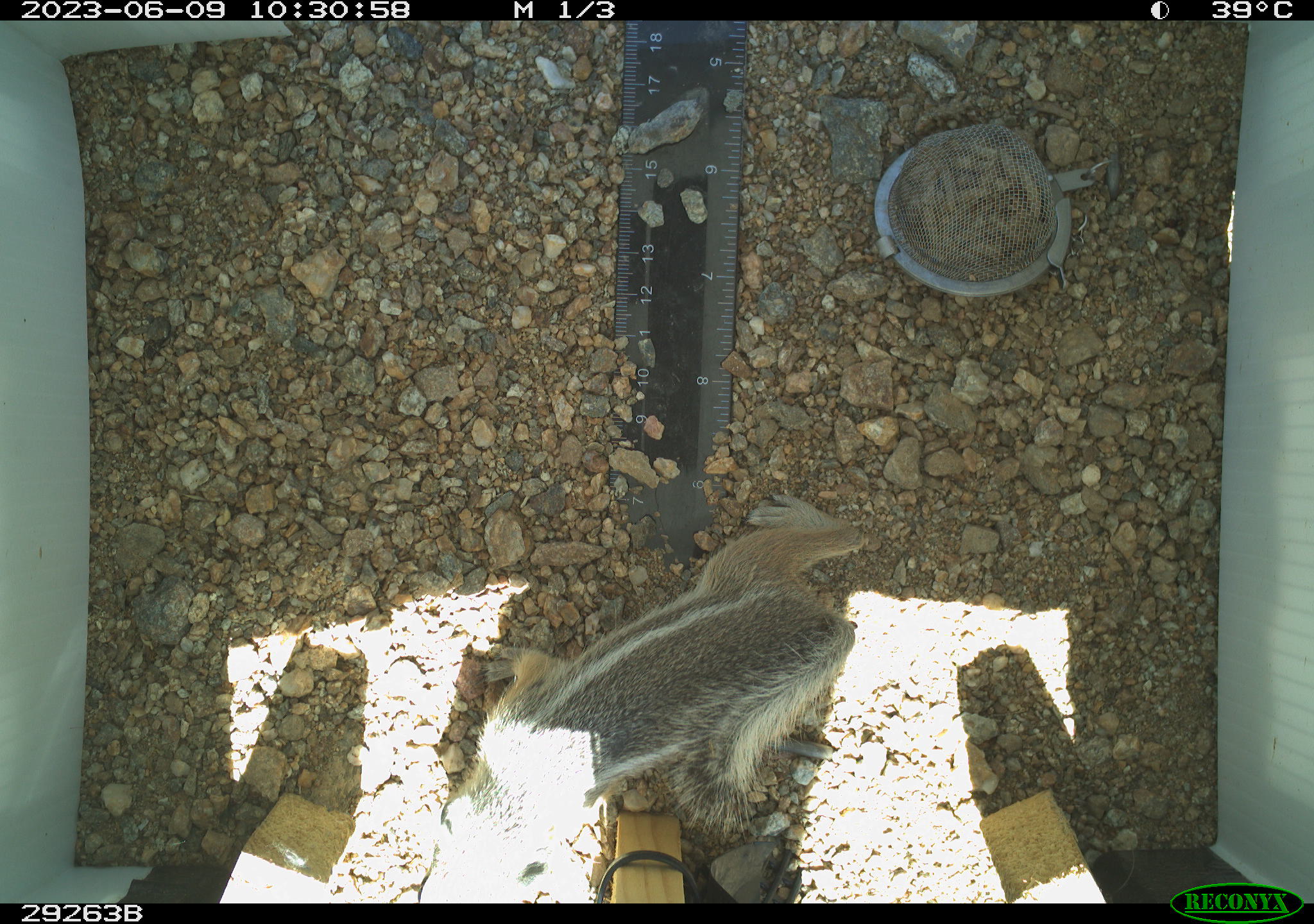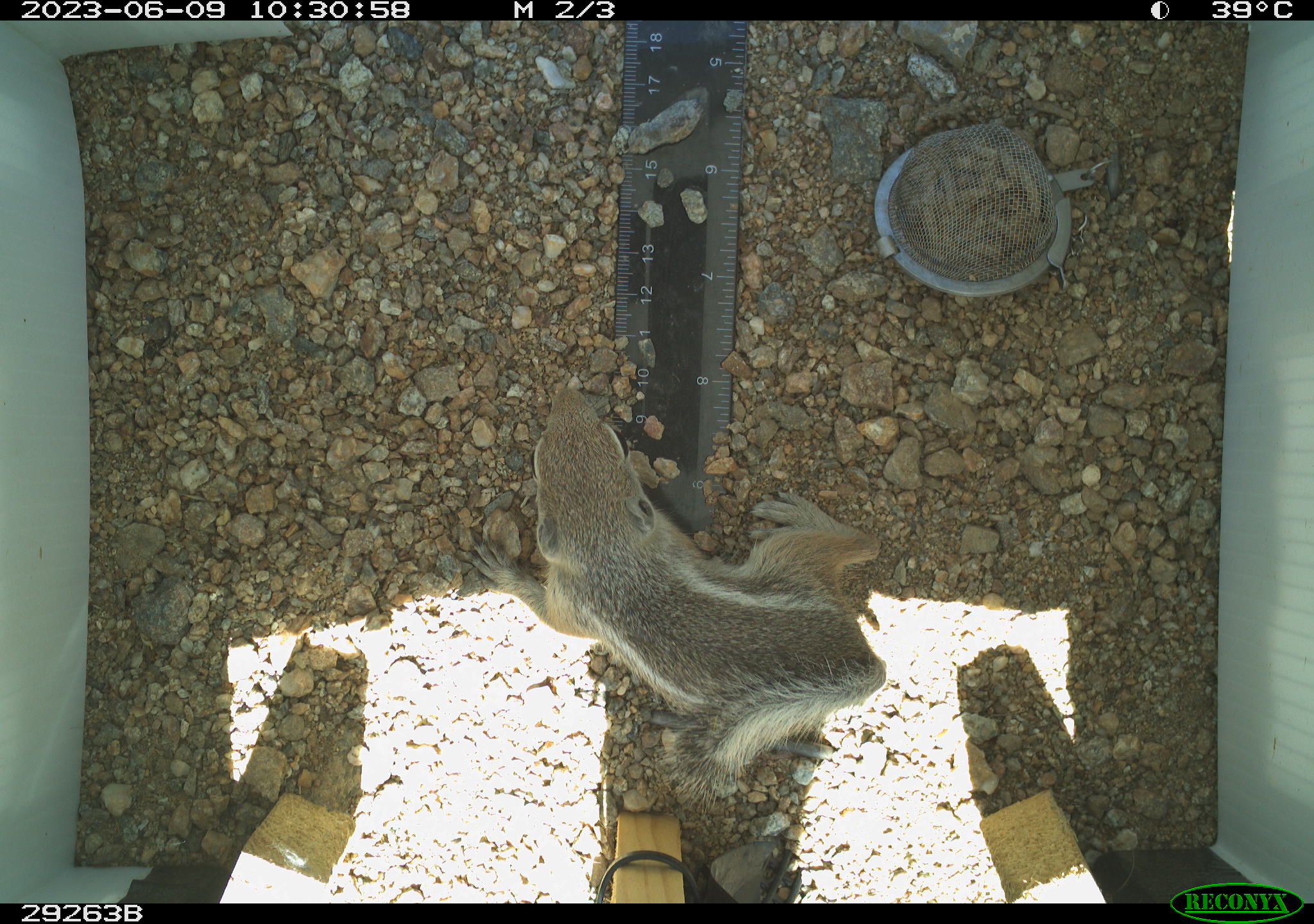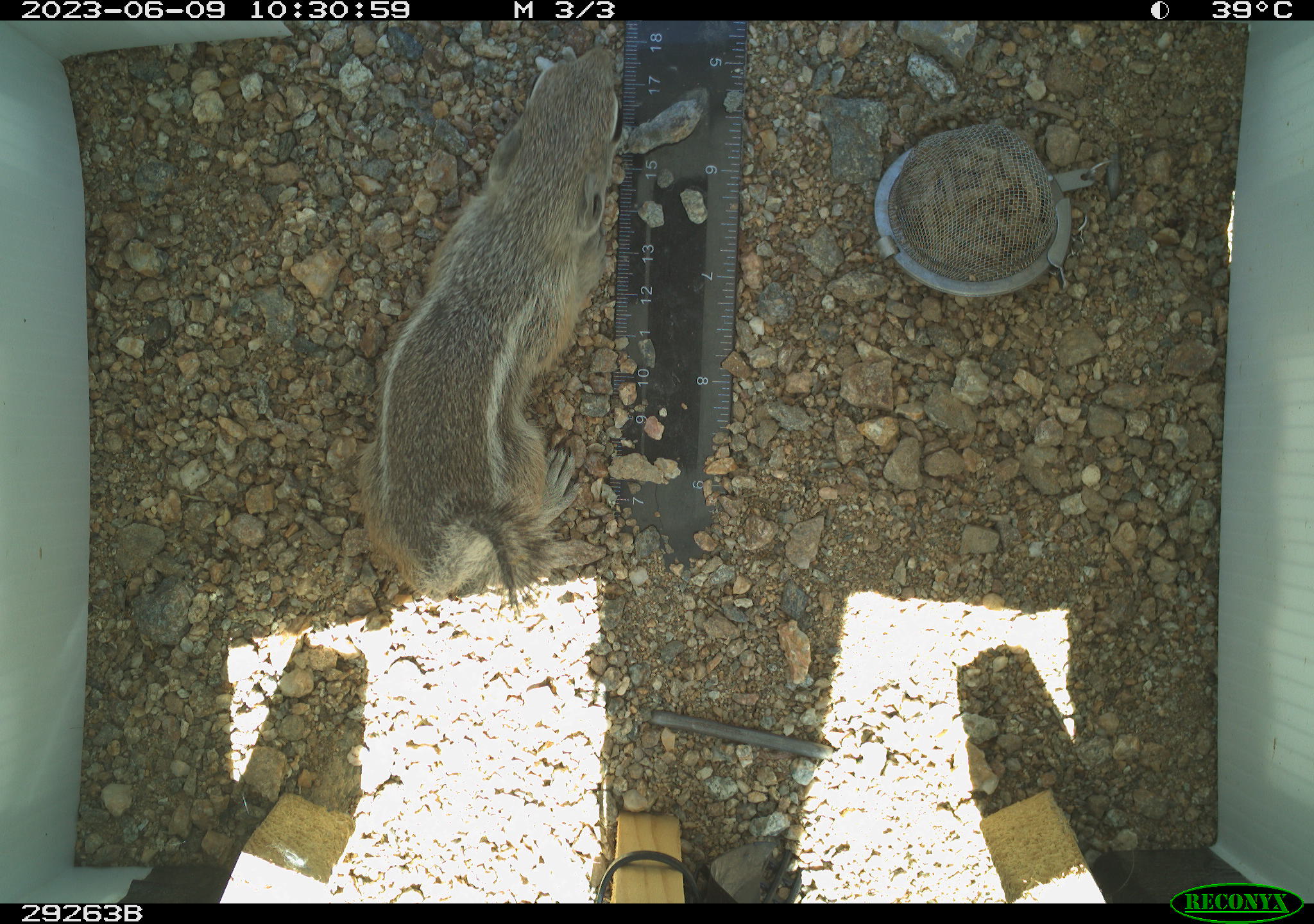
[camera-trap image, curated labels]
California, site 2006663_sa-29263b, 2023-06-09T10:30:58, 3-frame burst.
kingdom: Animalia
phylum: Chordata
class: Mammalia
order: Rodentia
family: Sciuridae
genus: Ammospermophilus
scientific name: Ammospermophilus leucurus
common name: white-tailed antelope squirrel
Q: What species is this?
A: White-tailed antelope squirrel (Ammospermophilus leucurus).